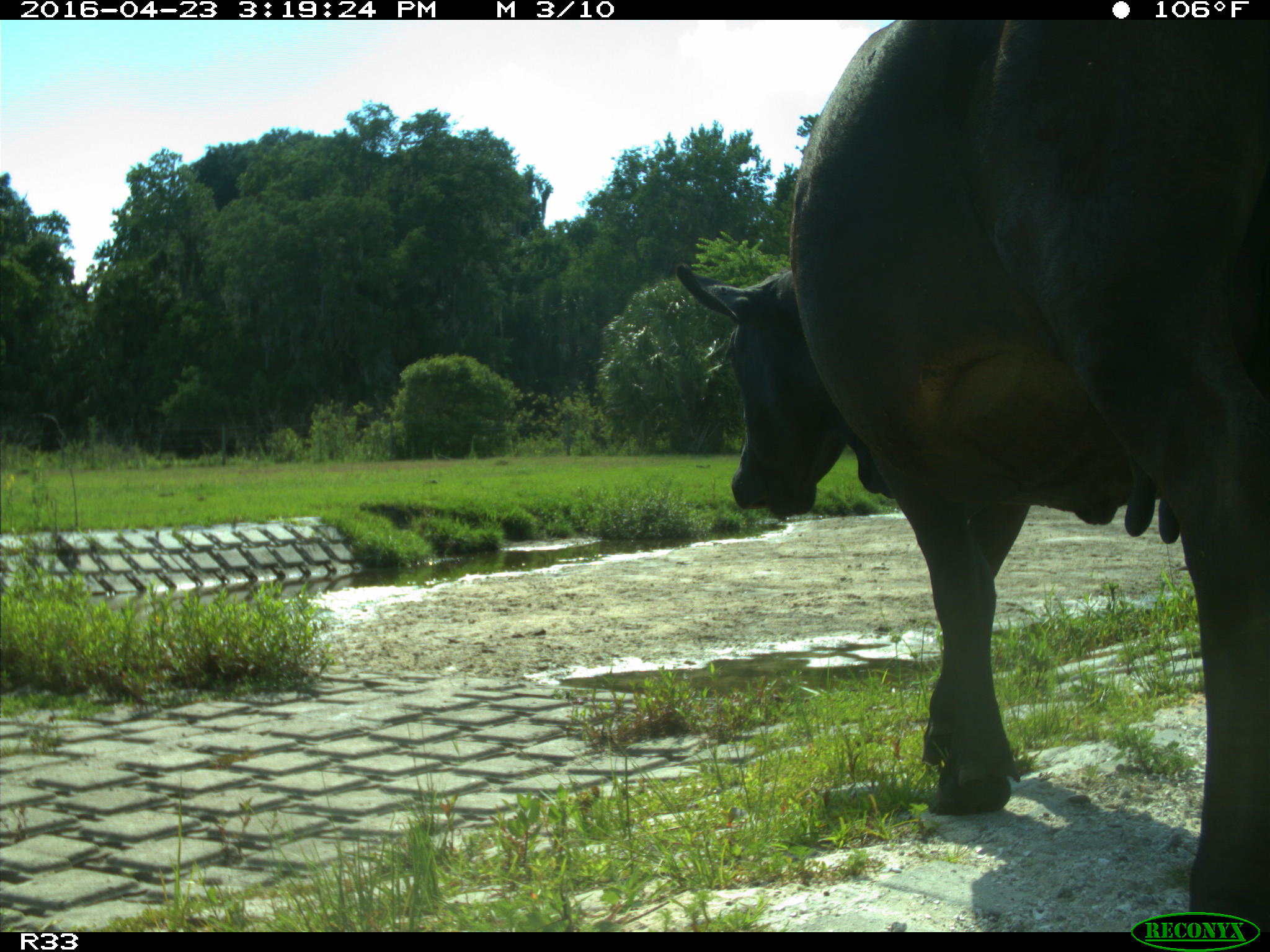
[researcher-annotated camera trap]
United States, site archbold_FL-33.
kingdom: Animalia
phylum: Chordata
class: Mammalia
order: Artiodactyla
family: Bovidae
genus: Bos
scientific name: Bos taurus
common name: domestic cow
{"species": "Bos taurus (domestic cow)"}